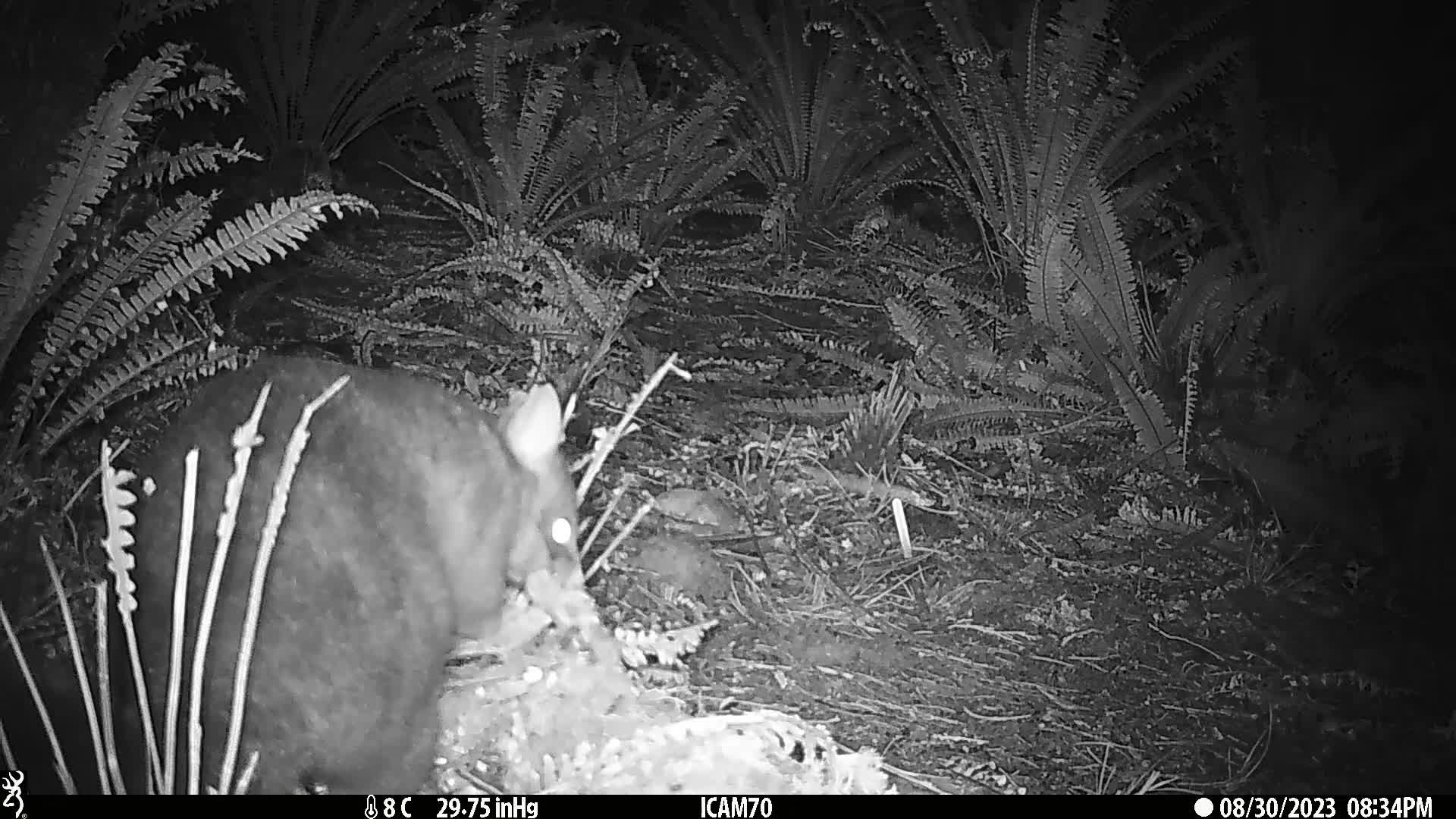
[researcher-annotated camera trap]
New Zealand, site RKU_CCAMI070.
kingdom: Animalia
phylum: Chordata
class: Mammalia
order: Diprotodontia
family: Phalangeridae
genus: Trichosurus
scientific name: Trichosurus vulpecula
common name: common brushtail possum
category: possum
Possum (common brushtail possum) (Trichosurus vulpecula).